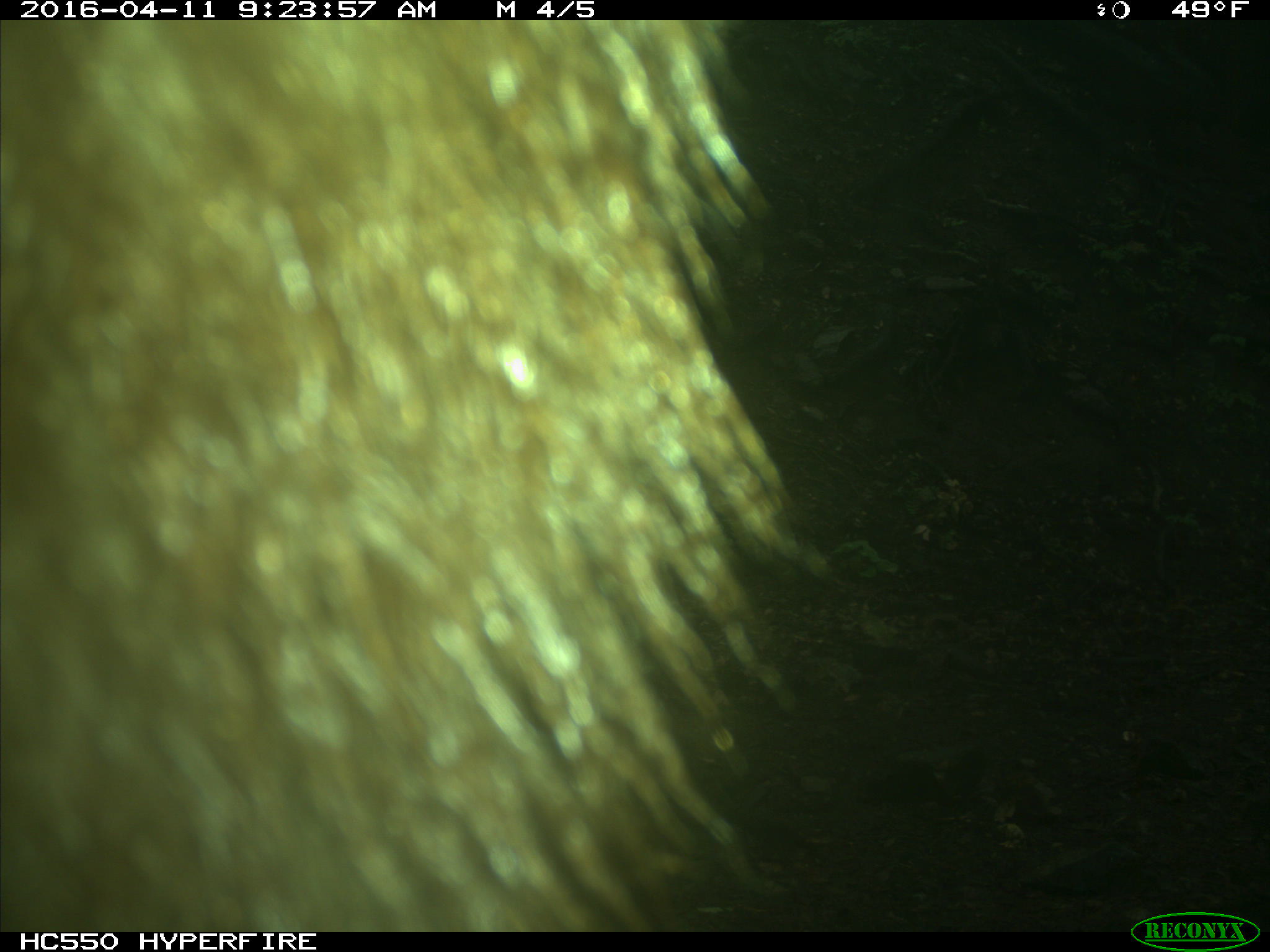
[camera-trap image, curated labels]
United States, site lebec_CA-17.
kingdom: Animalia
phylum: Chordata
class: Mammalia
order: Carnivora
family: Ursidae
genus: Ursus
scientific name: Ursus americanus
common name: american black bear